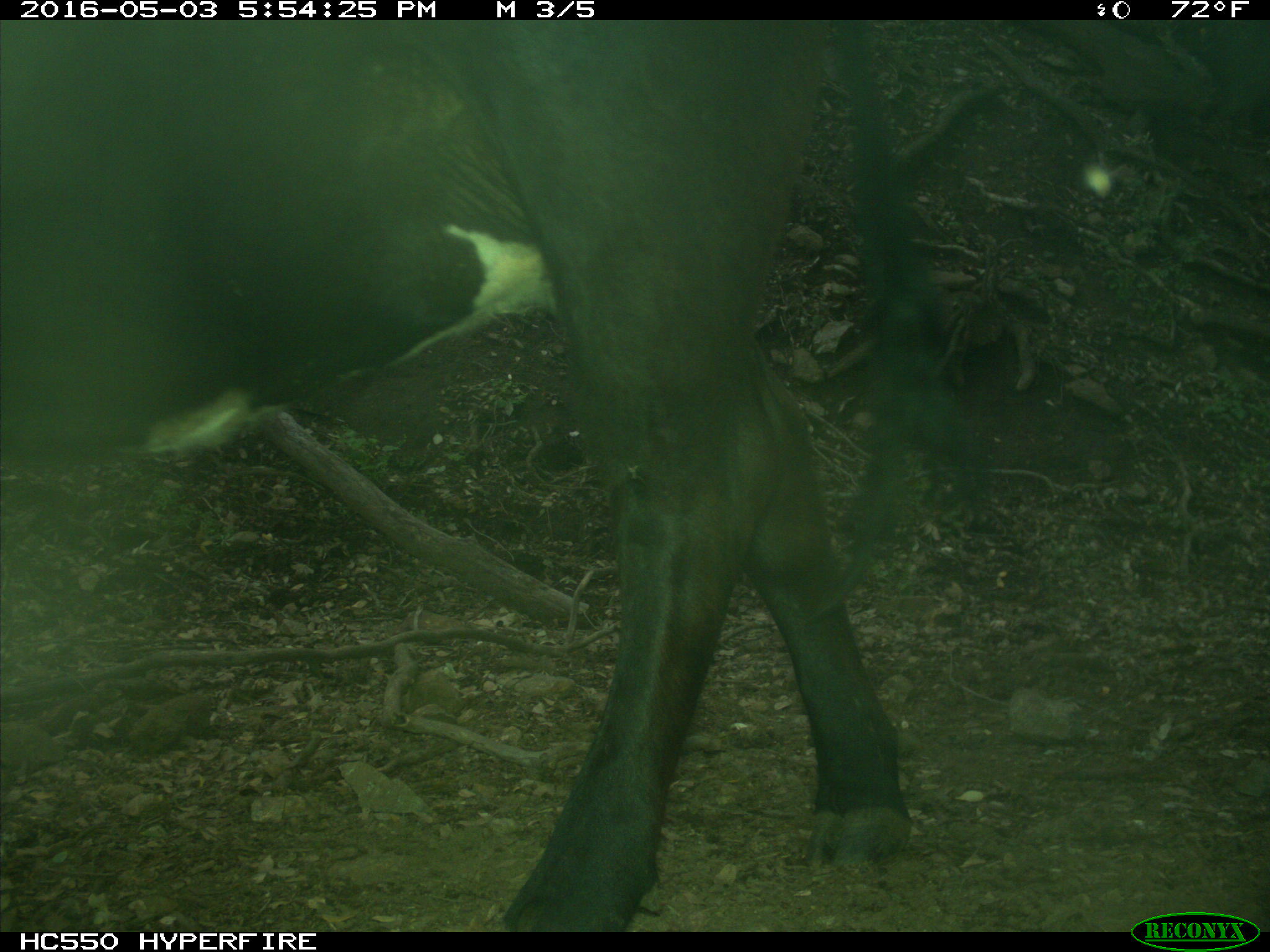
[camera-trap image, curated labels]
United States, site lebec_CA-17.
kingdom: Animalia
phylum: Chordata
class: Mammalia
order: Artiodactyla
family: Bovidae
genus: Bos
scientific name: Bos taurus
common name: domestic cow